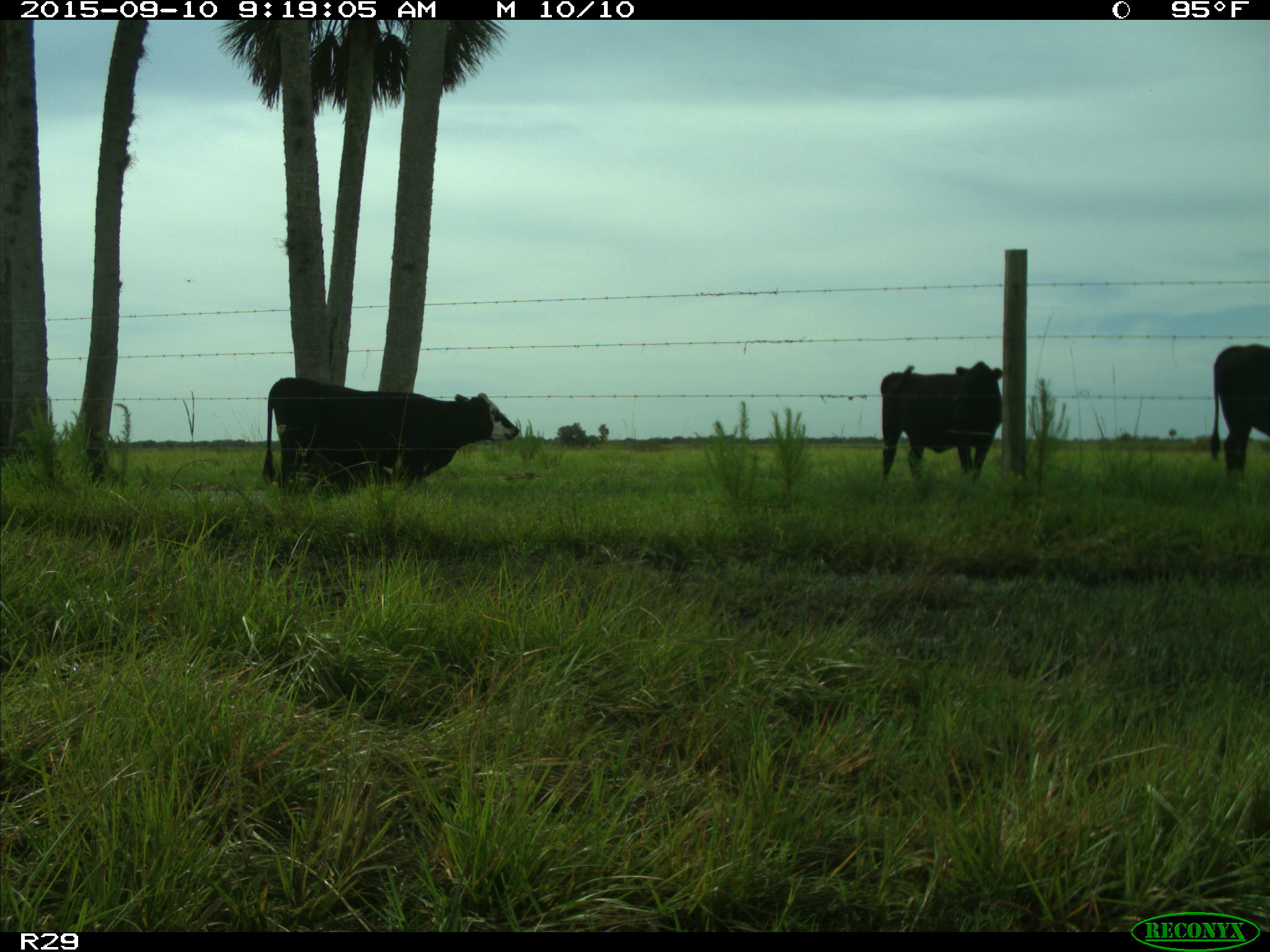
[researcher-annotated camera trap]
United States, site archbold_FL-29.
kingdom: Animalia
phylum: Chordata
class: Mammalia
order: Artiodactyla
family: Bovidae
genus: Bos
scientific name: Bos taurus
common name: domestic cow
Bos taurus (domestic cow).